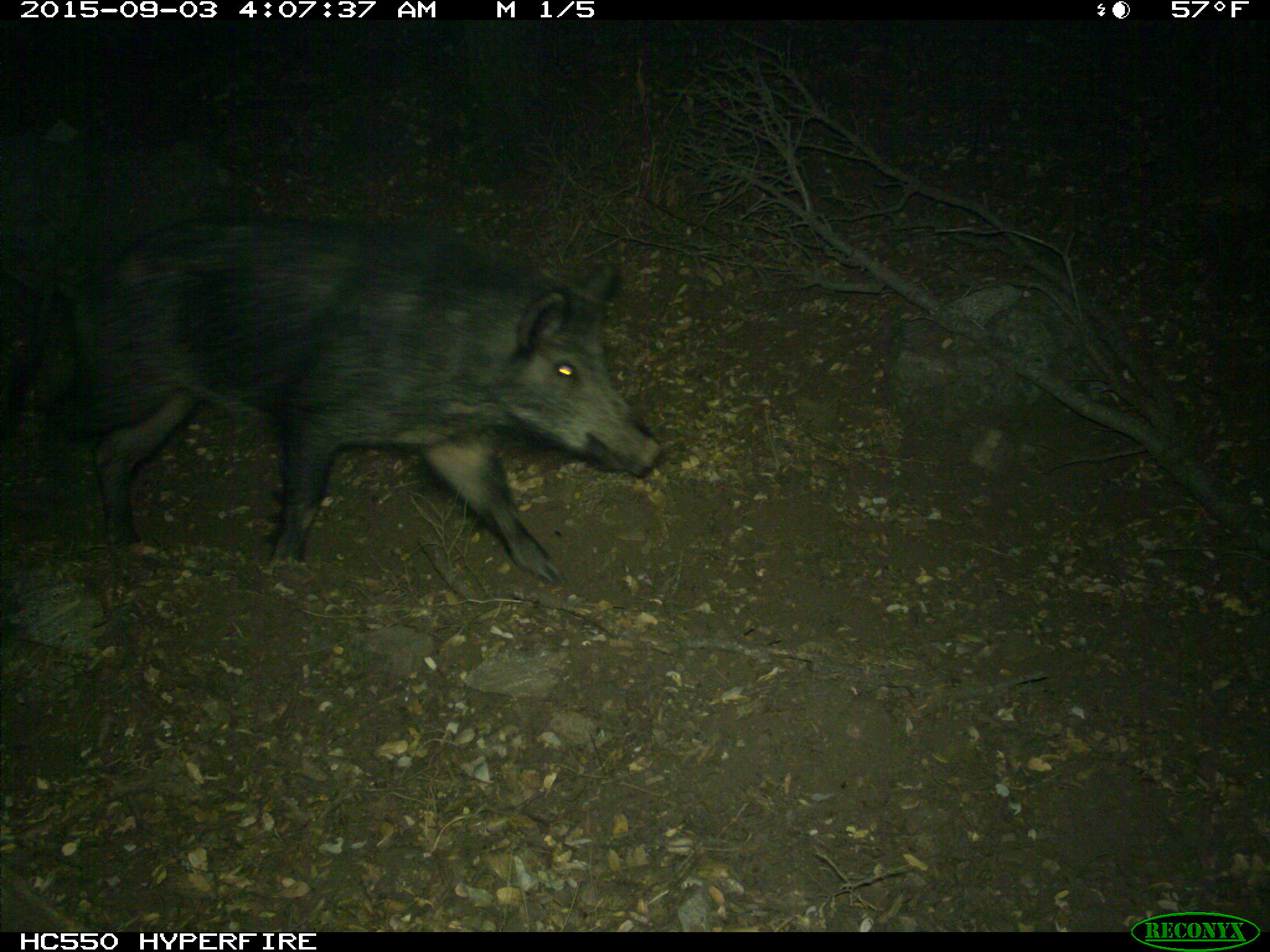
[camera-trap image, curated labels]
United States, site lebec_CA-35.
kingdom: Animalia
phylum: Chordata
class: Mammalia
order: Artiodactyla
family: Suidae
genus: Sus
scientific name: Sus scrofa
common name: wild boar